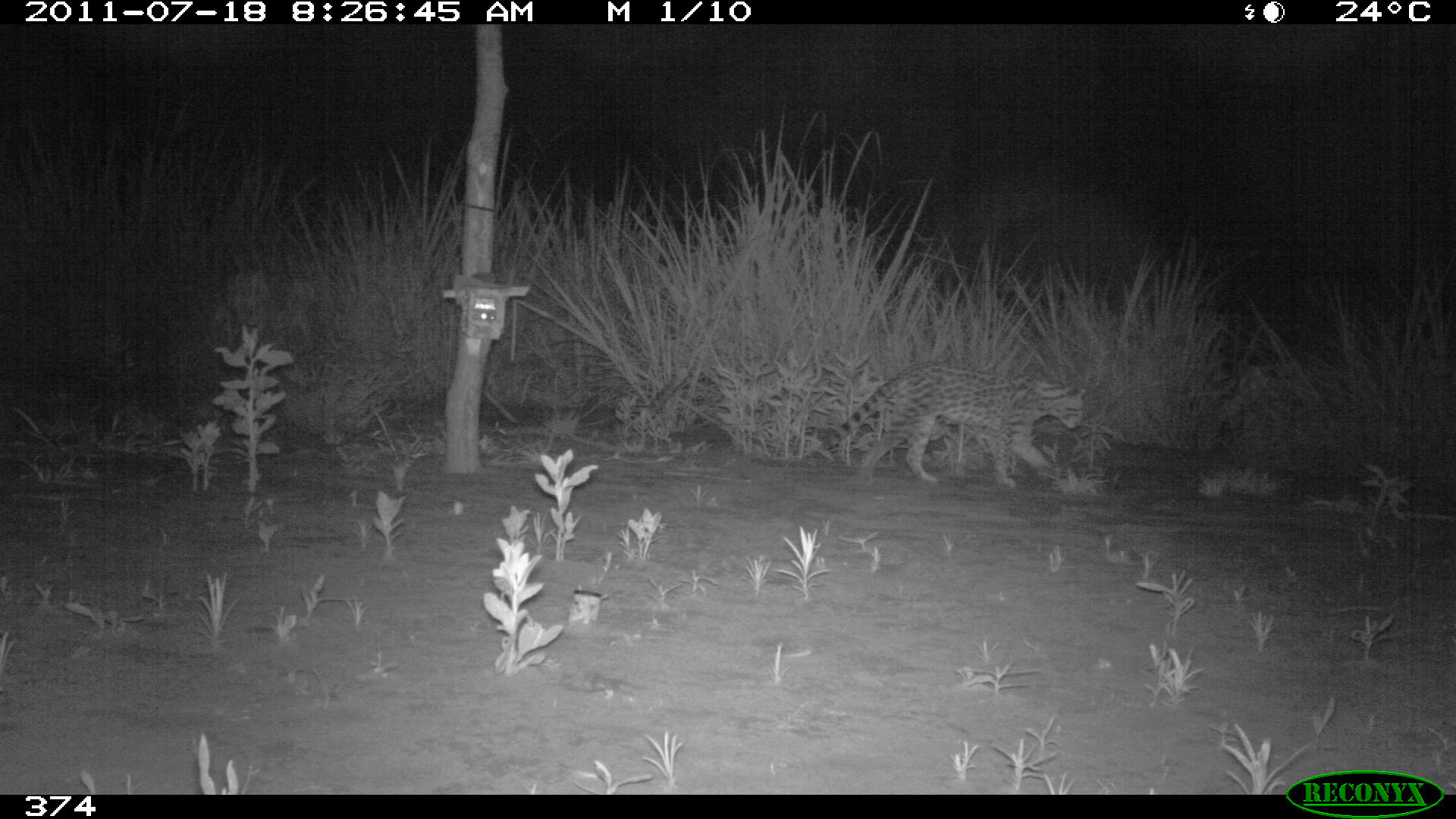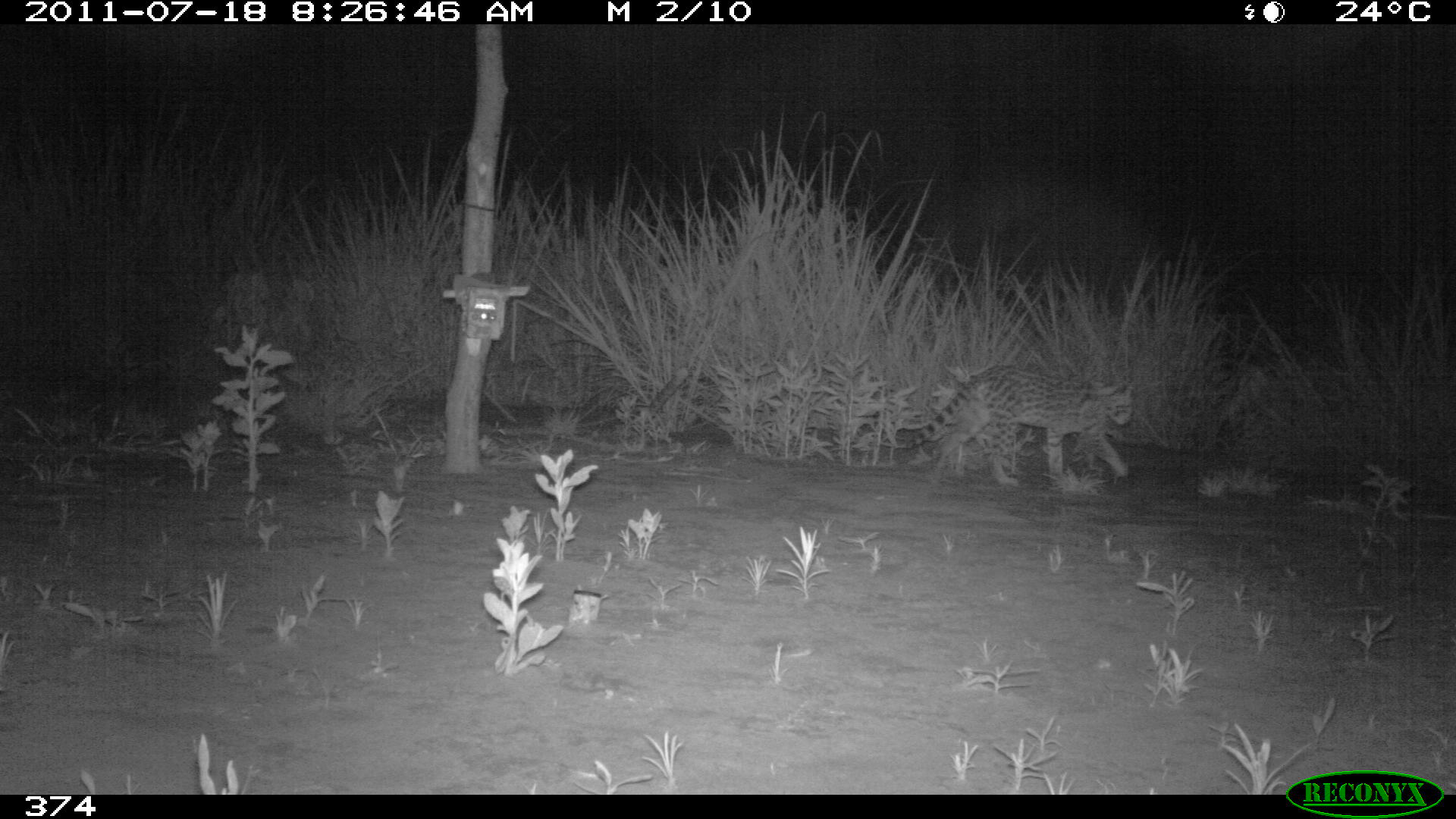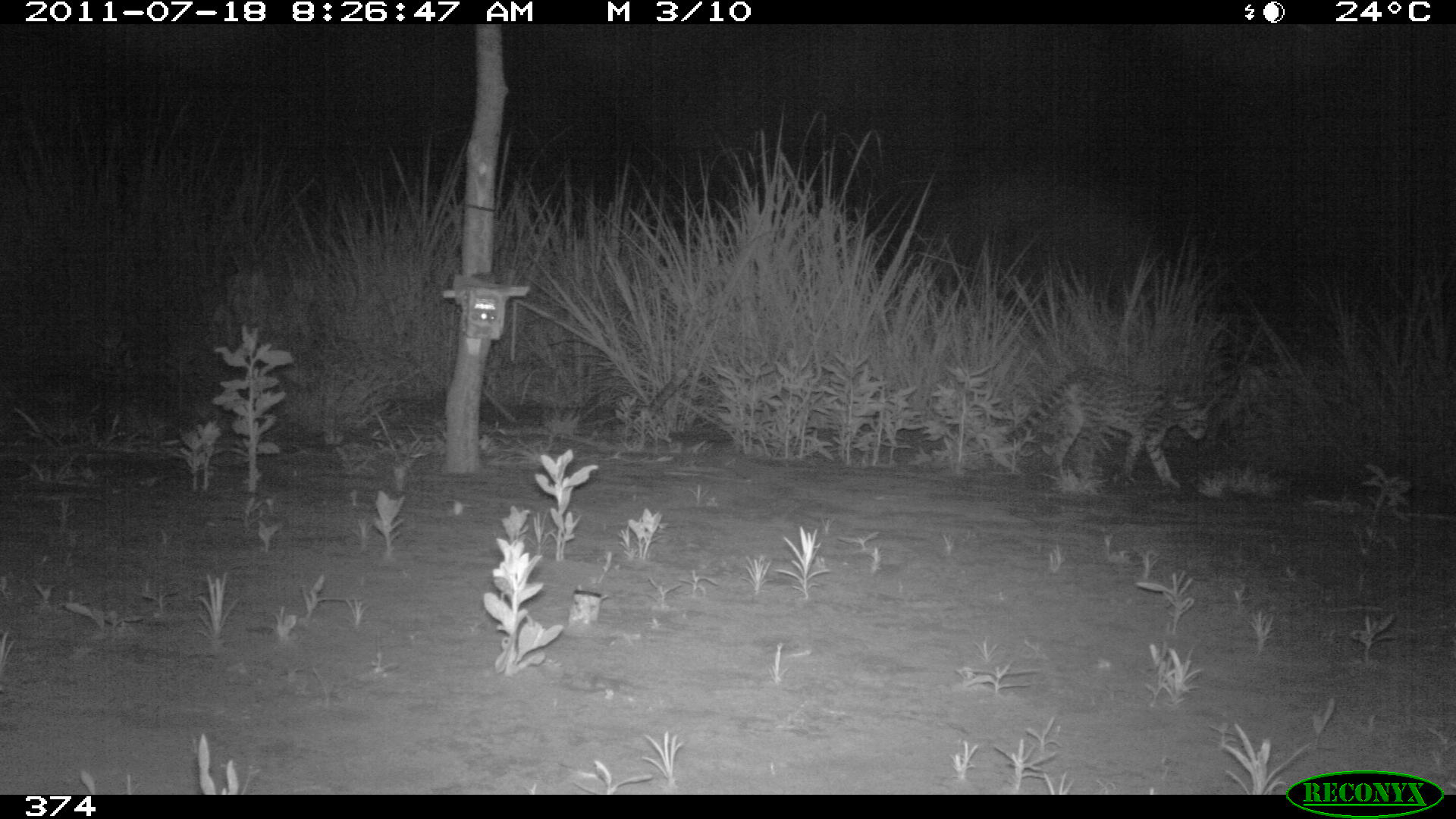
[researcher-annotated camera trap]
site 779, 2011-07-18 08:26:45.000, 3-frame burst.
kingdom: Animalia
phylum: Chordata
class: Mammalia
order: Carnivora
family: Felidae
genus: Leopardus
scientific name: Leopardus pardalis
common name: ocelot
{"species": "Leopardus pardalis (ocelot)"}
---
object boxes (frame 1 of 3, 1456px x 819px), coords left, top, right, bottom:
leopardus pardalis: 835, 361, 1086, 487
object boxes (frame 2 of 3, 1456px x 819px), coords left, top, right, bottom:
leopardus pardalis: 894, 363, 1134, 487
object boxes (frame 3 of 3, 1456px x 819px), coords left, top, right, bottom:
leopardus pardalis: 1005, 368, 1209, 489